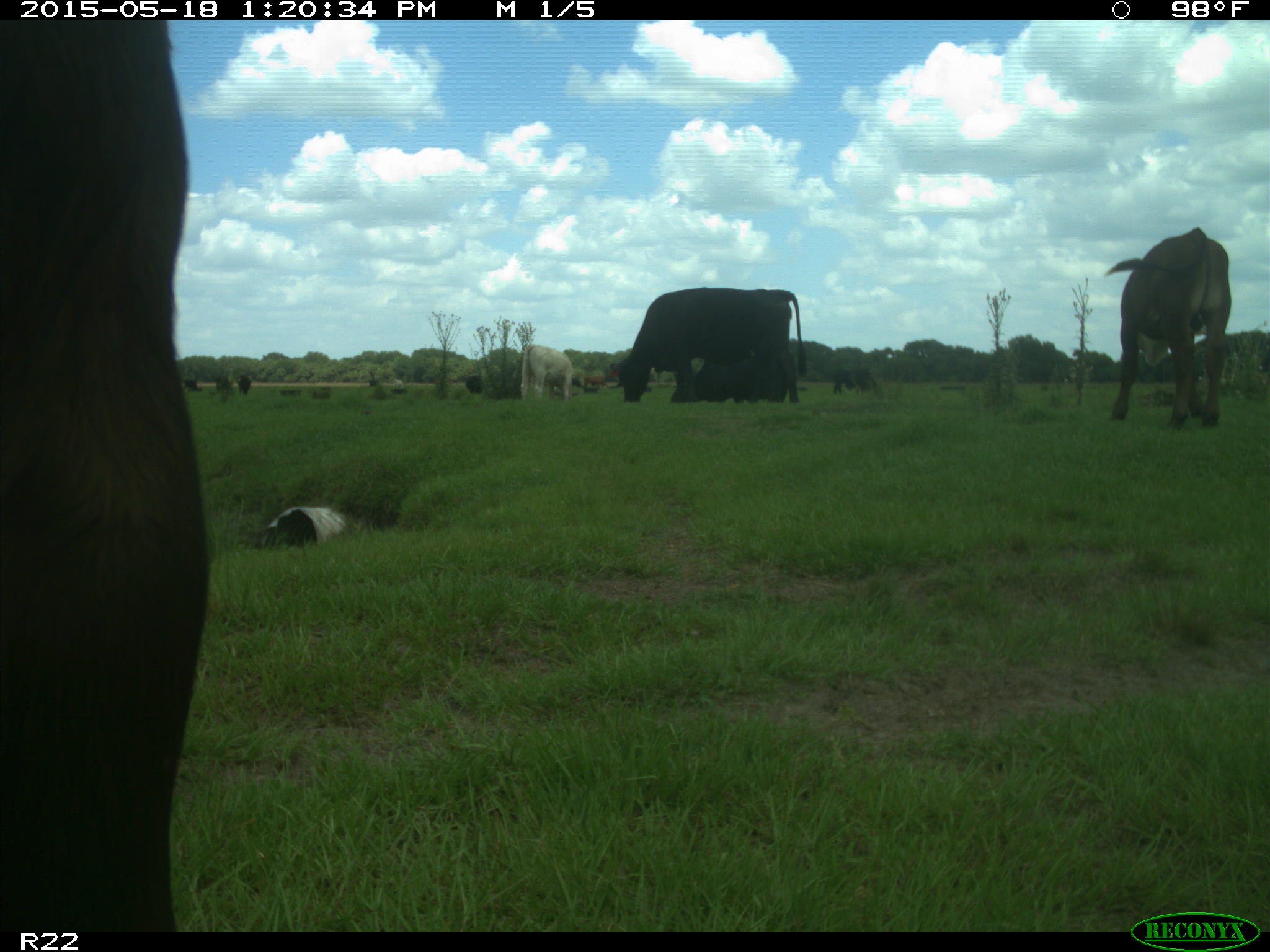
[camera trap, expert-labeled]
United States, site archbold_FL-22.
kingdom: Animalia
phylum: Chordata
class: Mammalia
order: Artiodactyla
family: Bovidae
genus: Bos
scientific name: Bos taurus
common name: domestic cow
Bos taurus (domestic cow).